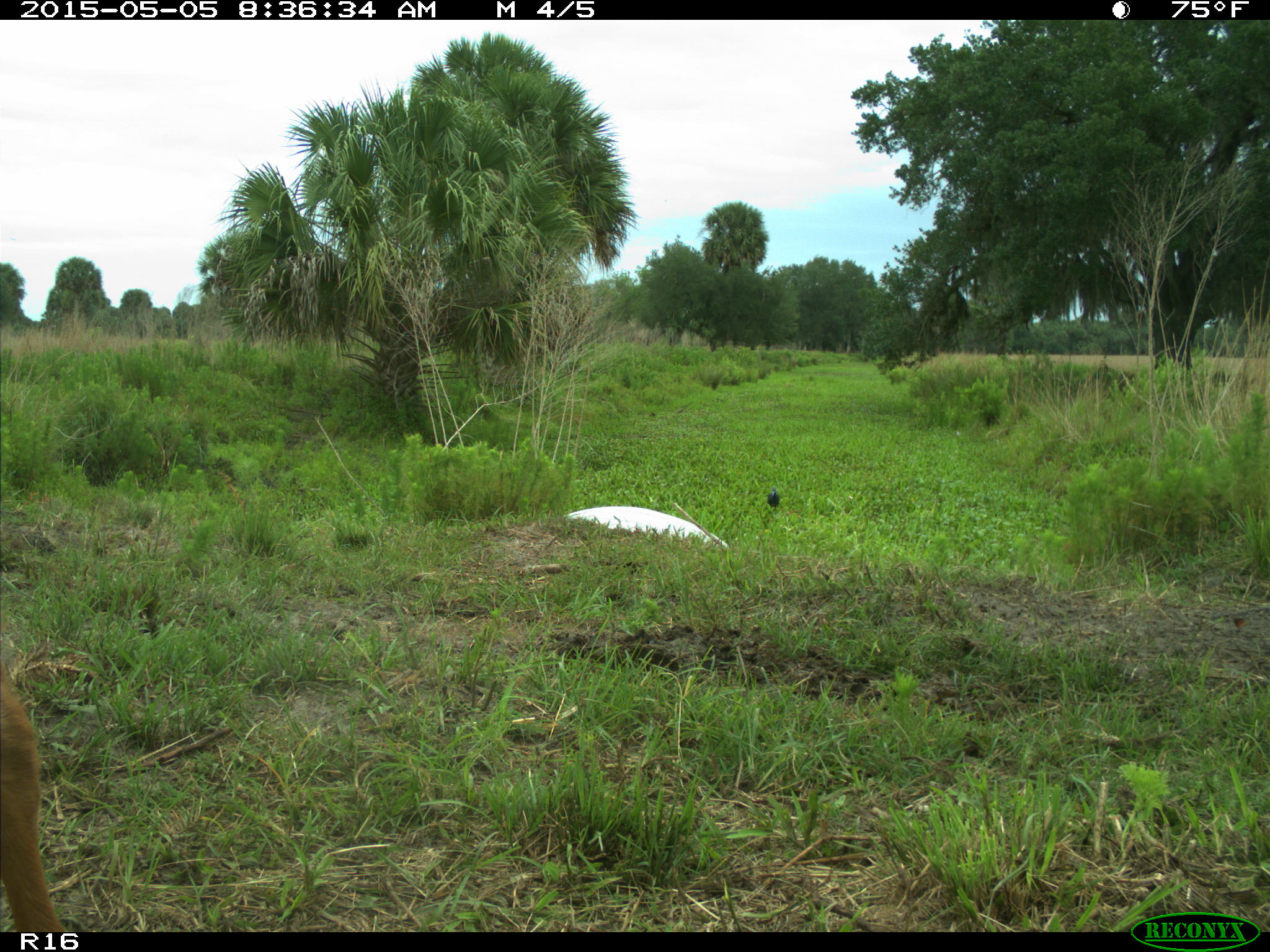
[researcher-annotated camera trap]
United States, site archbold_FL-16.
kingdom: Animalia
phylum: Chordata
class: Mammalia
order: Artiodactyla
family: Bovidae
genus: Bos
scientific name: Bos taurus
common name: domestic cow